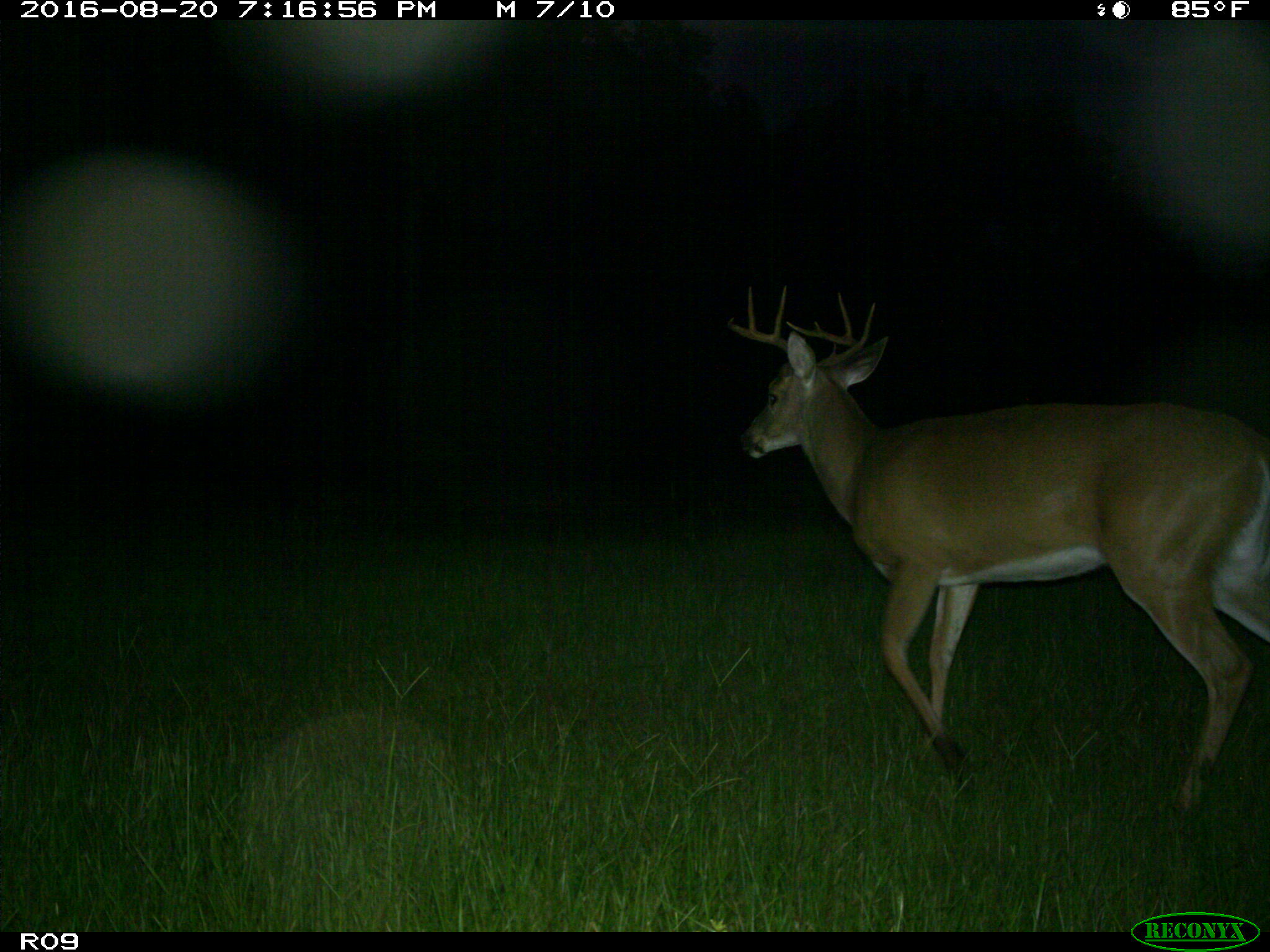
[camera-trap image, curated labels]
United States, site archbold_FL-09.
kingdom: Animalia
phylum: Chordata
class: Mammalia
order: Artiodactyla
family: Cervidae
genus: Odocoileus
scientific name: Odocoileus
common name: deer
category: unidentified deer